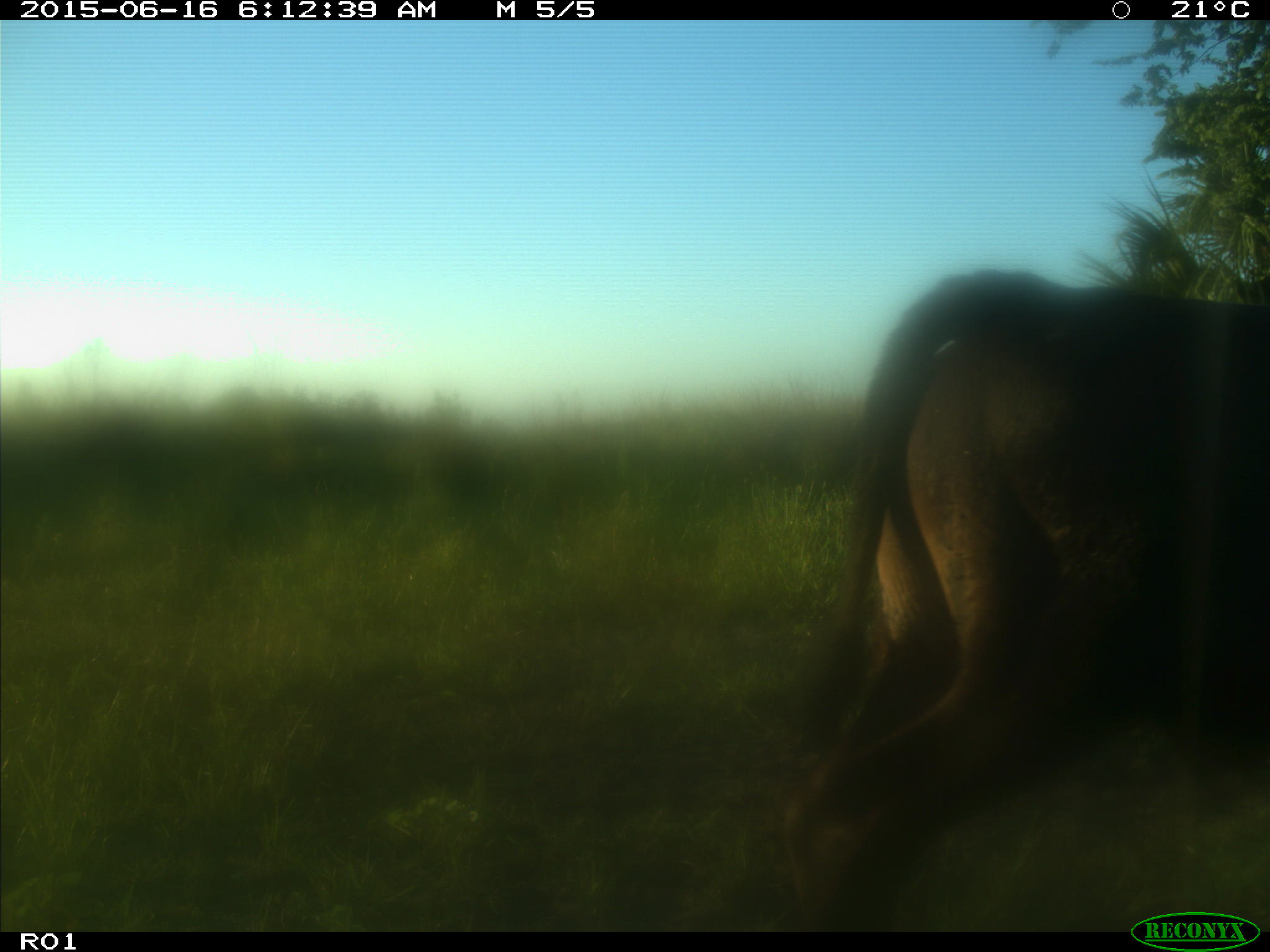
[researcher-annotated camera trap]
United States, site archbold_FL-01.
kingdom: Animalia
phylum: Chordata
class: Mammalia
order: Artiodactyla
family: Bovidae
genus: Bos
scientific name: Bos taurus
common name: domestic cow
Bos taurus (domestic cow).